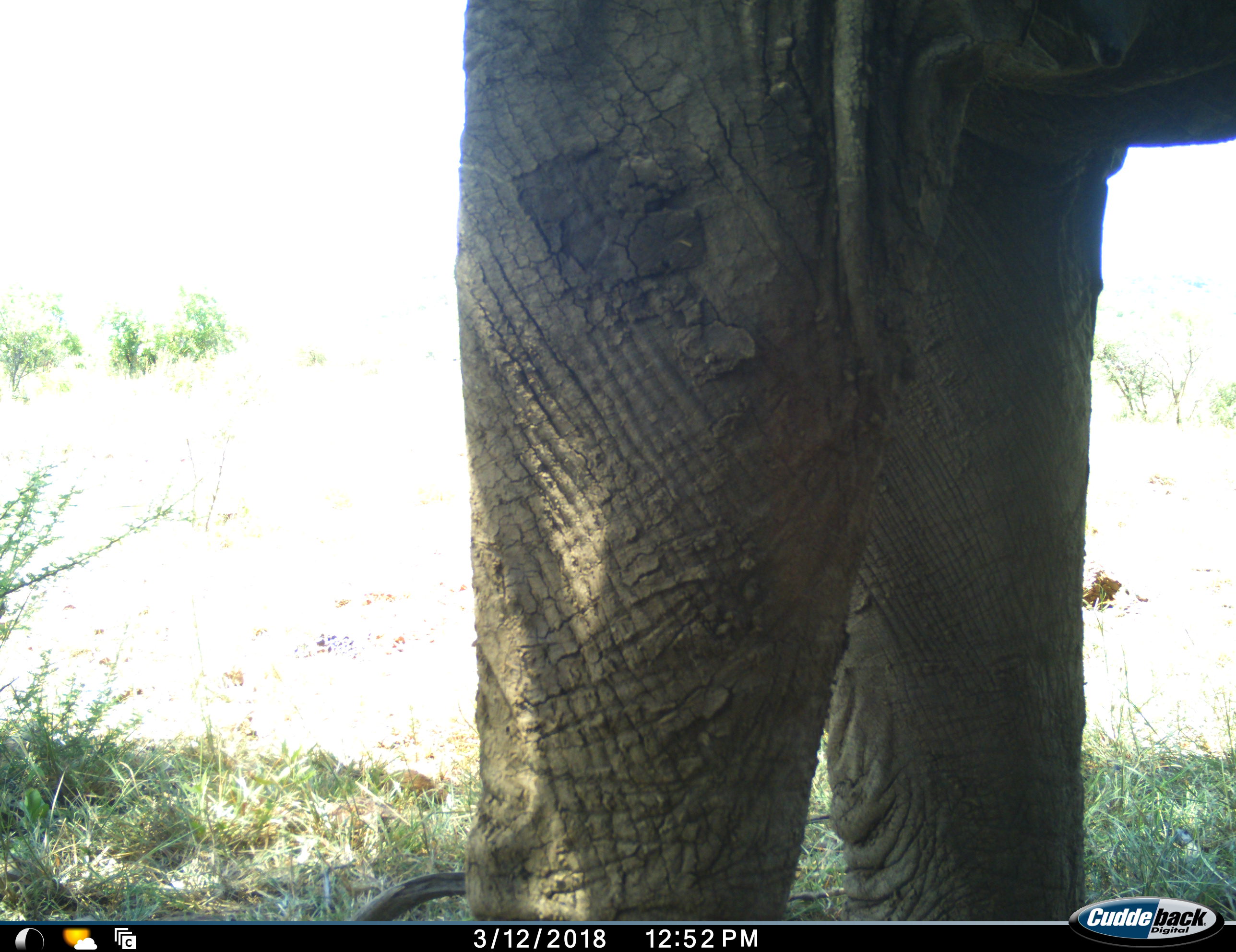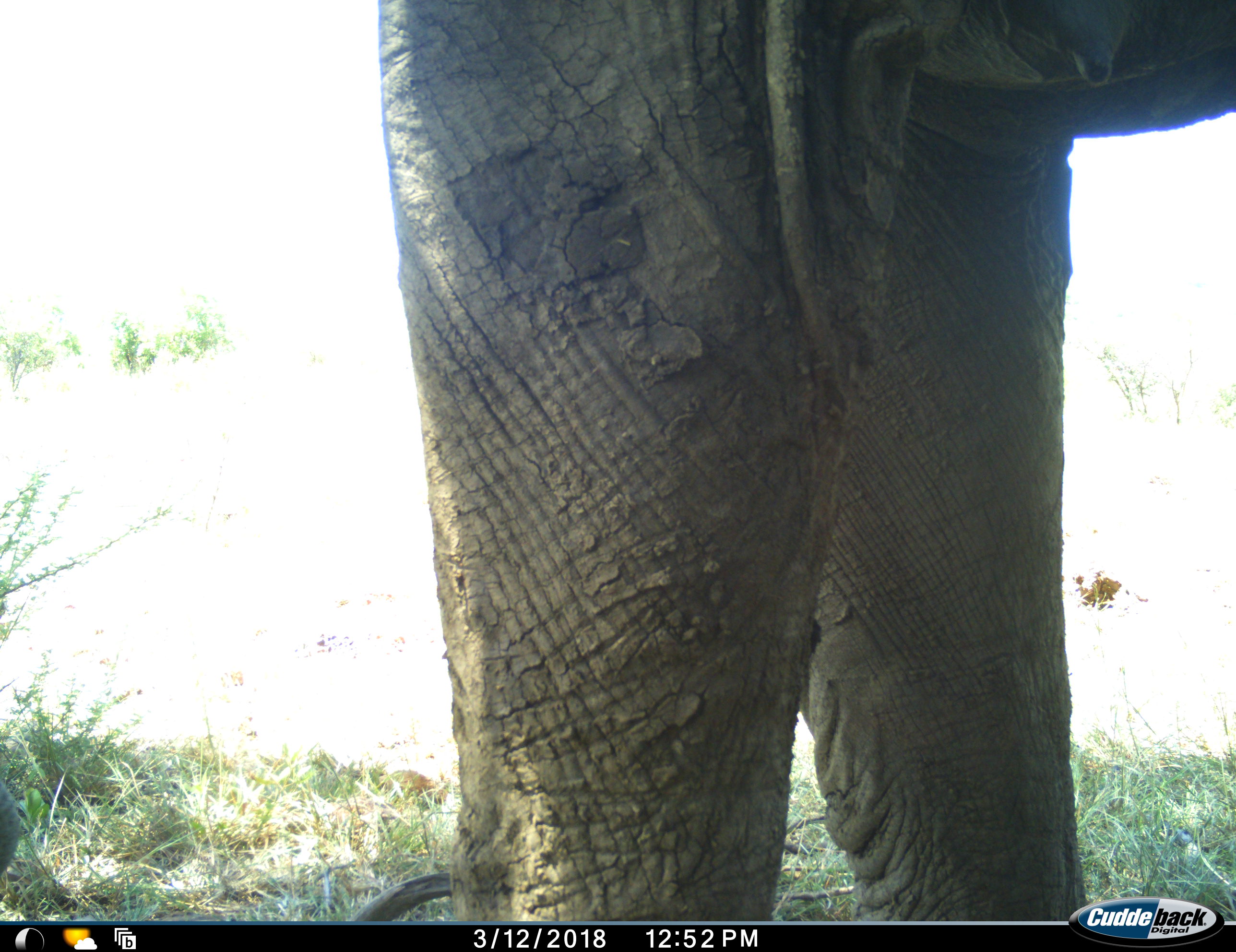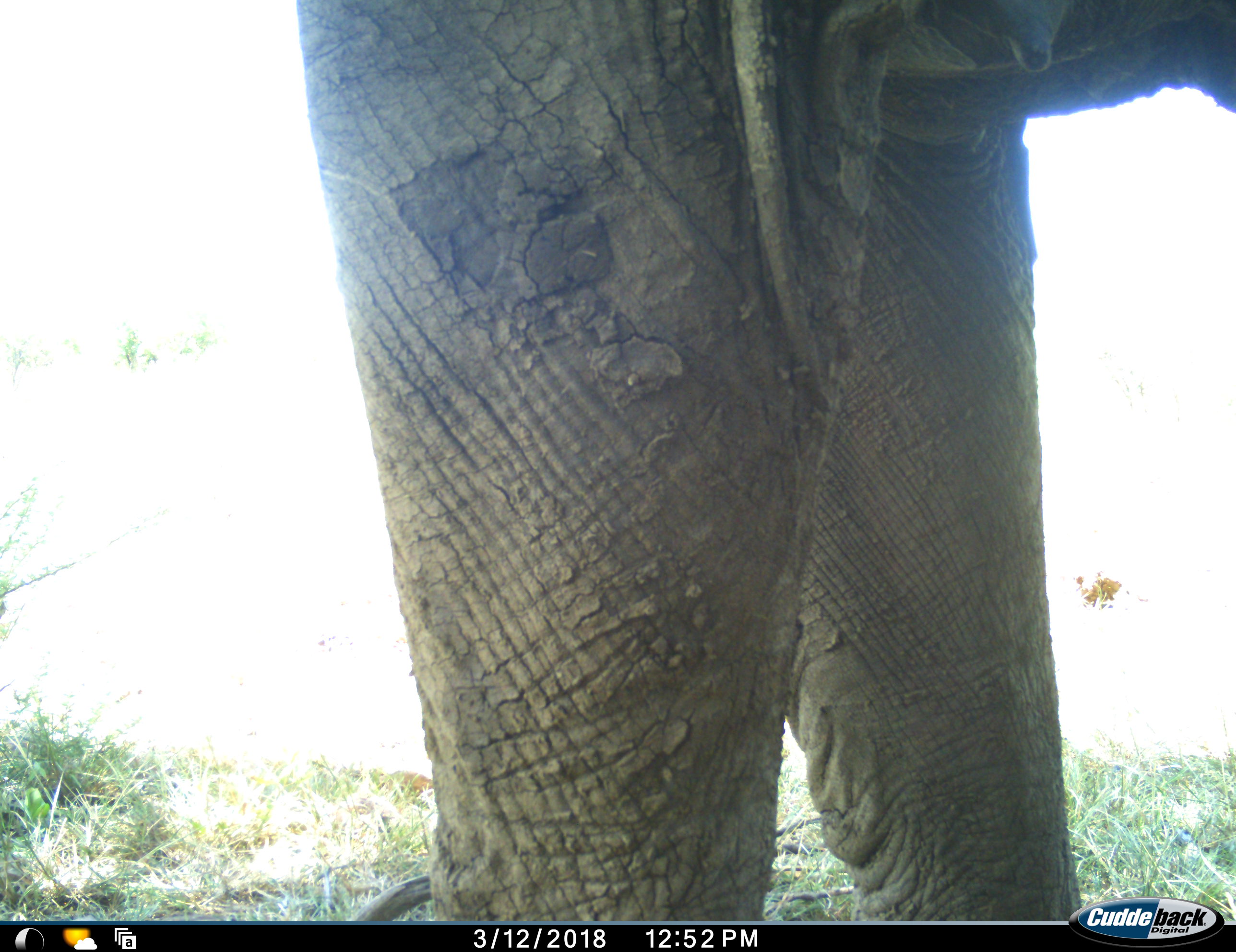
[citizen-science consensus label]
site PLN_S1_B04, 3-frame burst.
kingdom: Animalia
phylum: Chordata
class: Mammalia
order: Proboscidea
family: Elephantidae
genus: Loxodonta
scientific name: Loxodonta africana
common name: african bush elephant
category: elephant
Elephant (african bush elephant) (Loxodonta africana), count 1. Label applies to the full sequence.